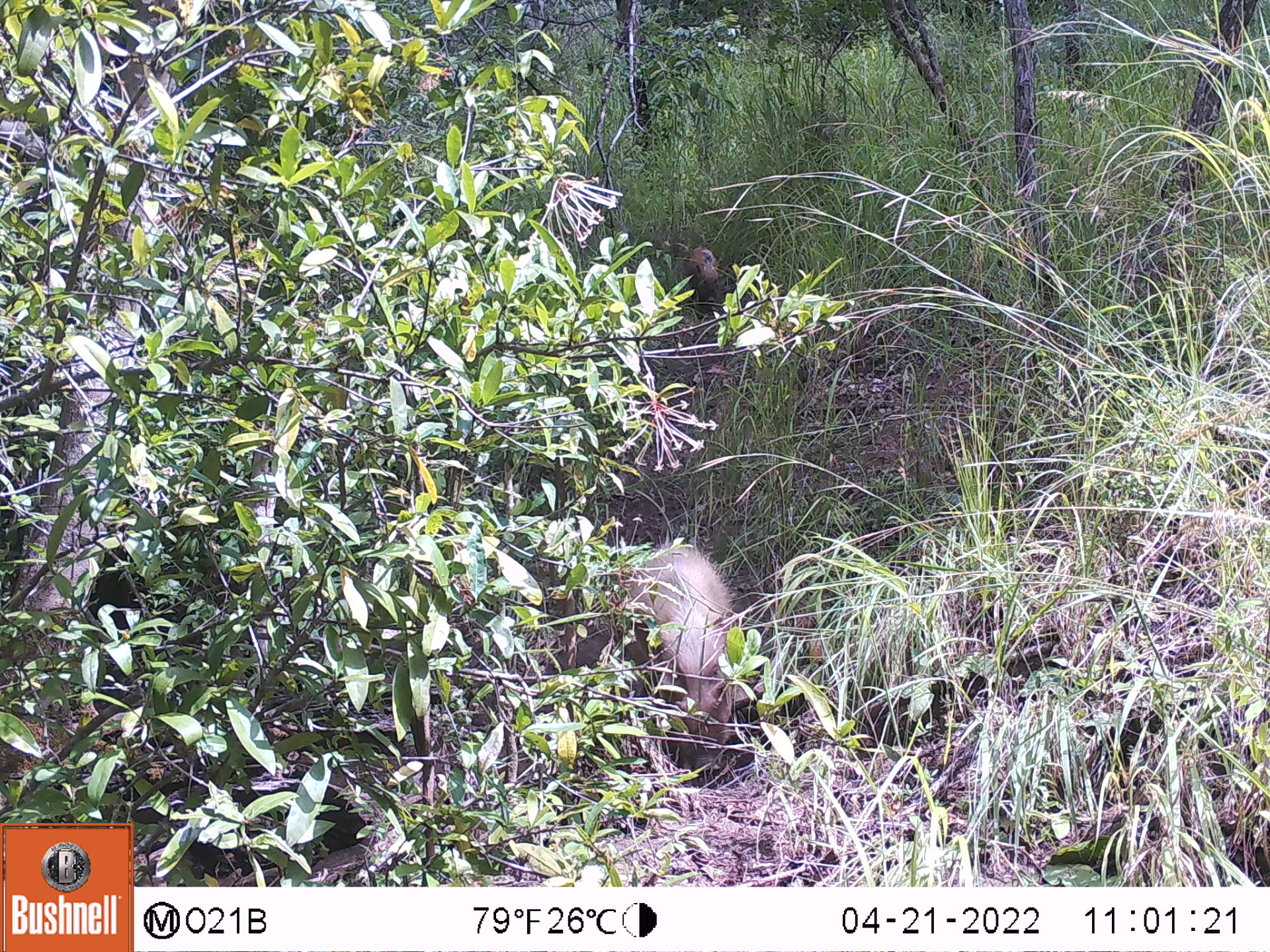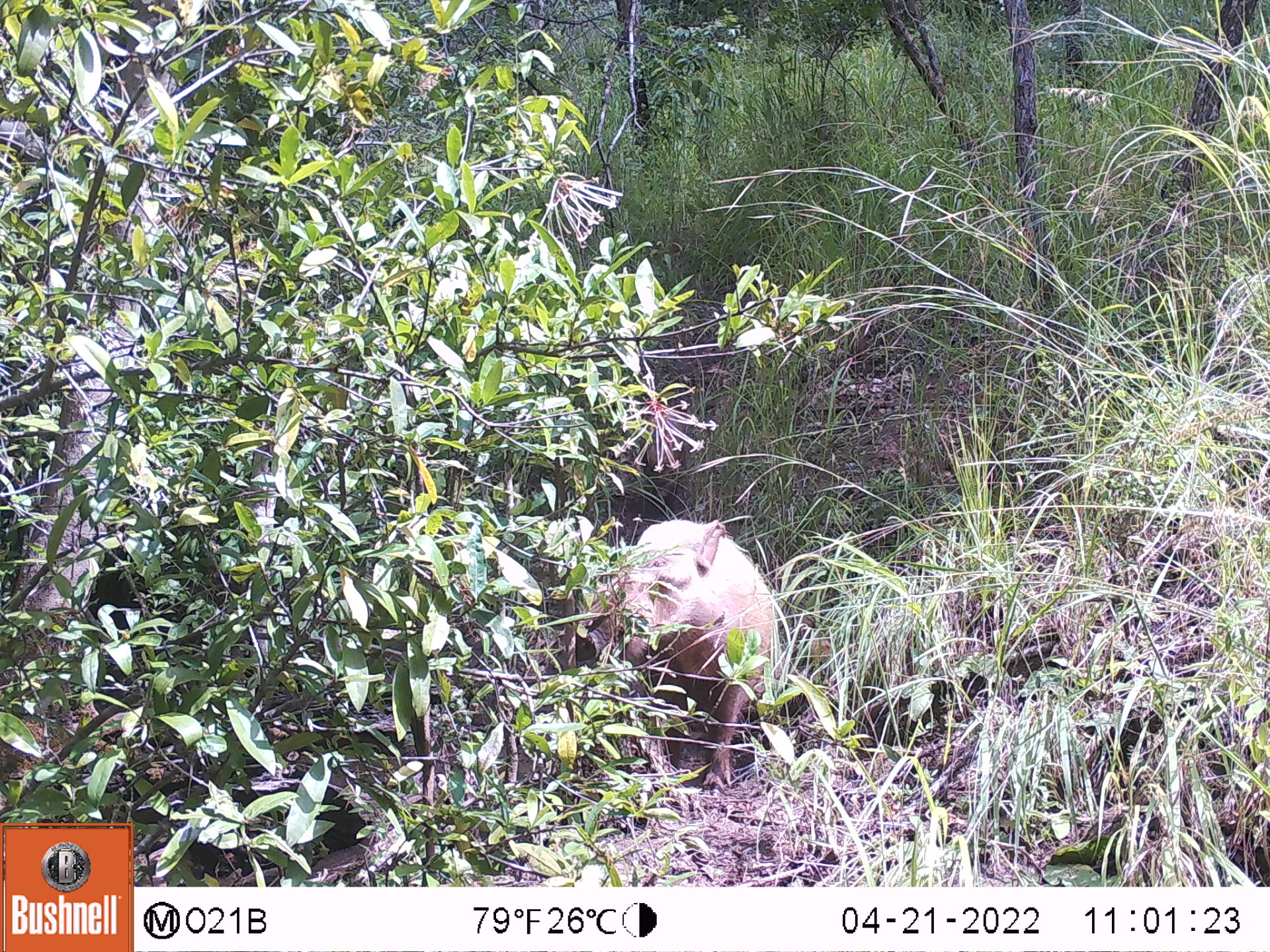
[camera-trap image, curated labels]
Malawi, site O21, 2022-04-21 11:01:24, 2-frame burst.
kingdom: Animalia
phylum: Chordata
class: Mammalia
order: Artiodactyla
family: Suidae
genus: Potamochoerus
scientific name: Potamochoerus larvatus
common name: bushpig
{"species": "bushpig (Potamochoerus larvatus)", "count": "2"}